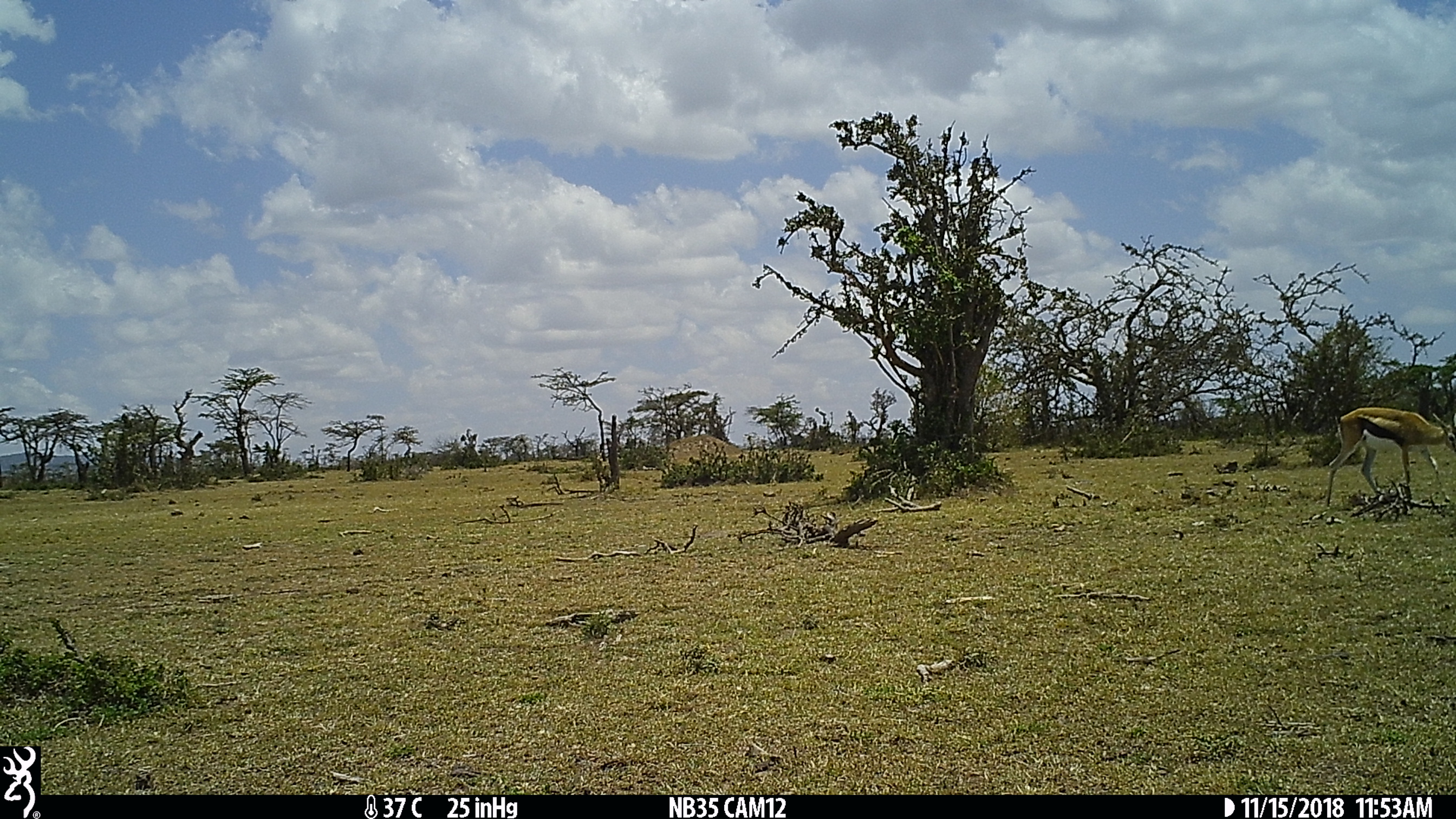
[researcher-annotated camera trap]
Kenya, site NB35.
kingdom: Animalia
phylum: Chordata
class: Mammalia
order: Artiodactyla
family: Bovidae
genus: Eudorcas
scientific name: Eudorcas thomsonii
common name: thomon's gazelle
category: gazelle thomsons